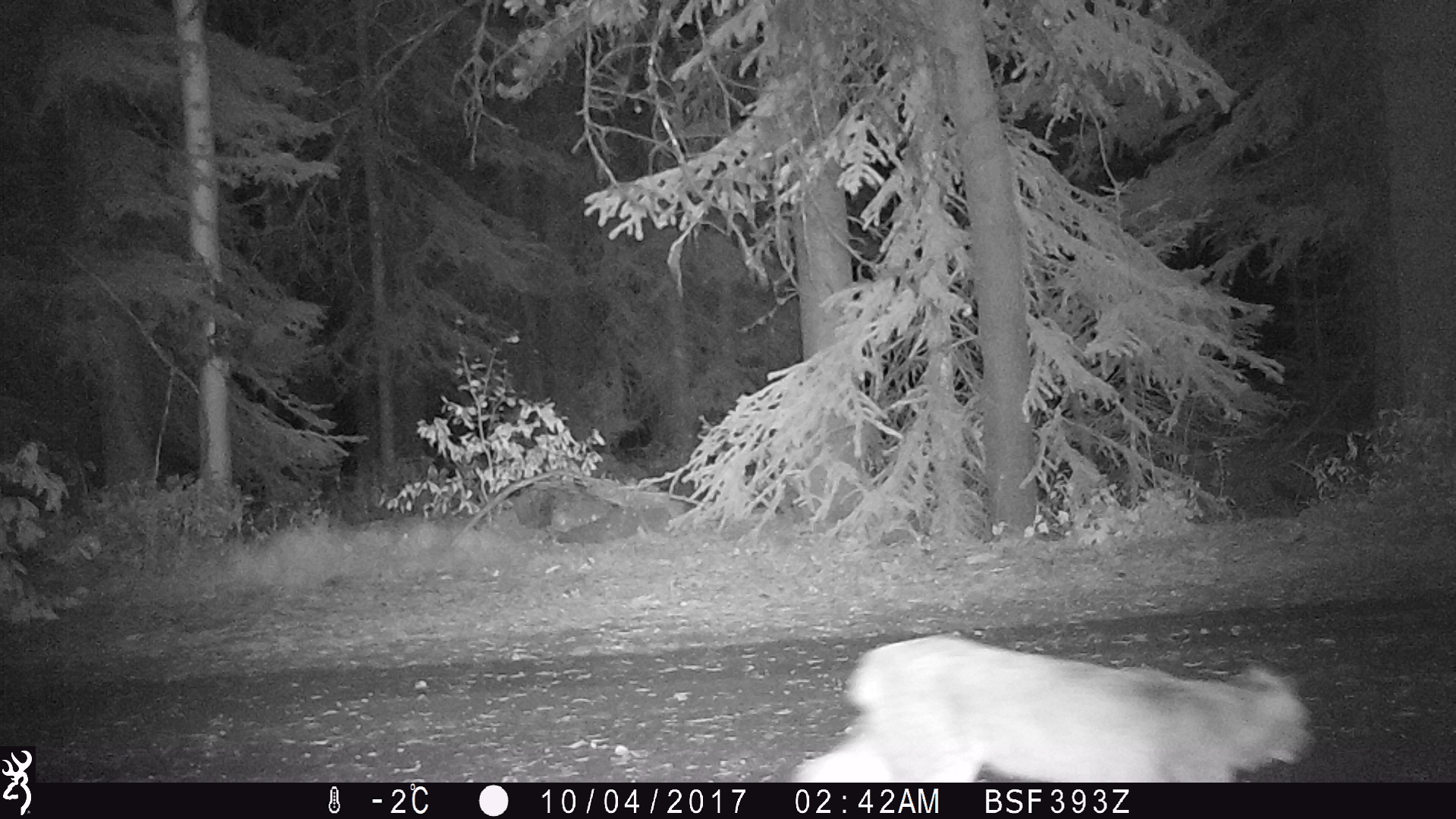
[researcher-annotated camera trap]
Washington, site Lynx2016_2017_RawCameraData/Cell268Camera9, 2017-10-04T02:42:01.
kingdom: Animalia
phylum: Chordata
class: Mammalia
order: Carnivora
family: Felidae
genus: Lynx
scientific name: Lynx canadensis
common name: canada lynx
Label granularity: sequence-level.